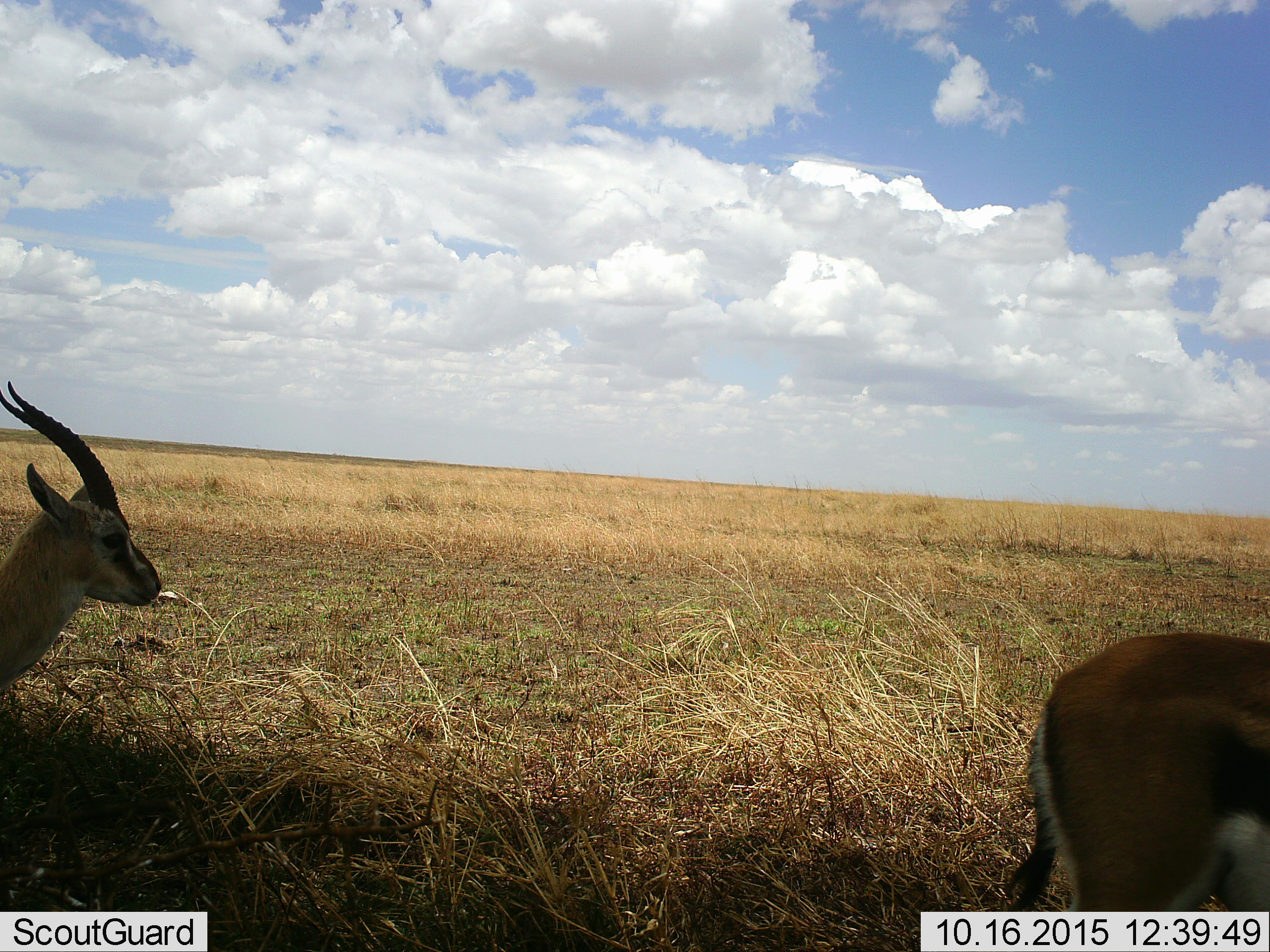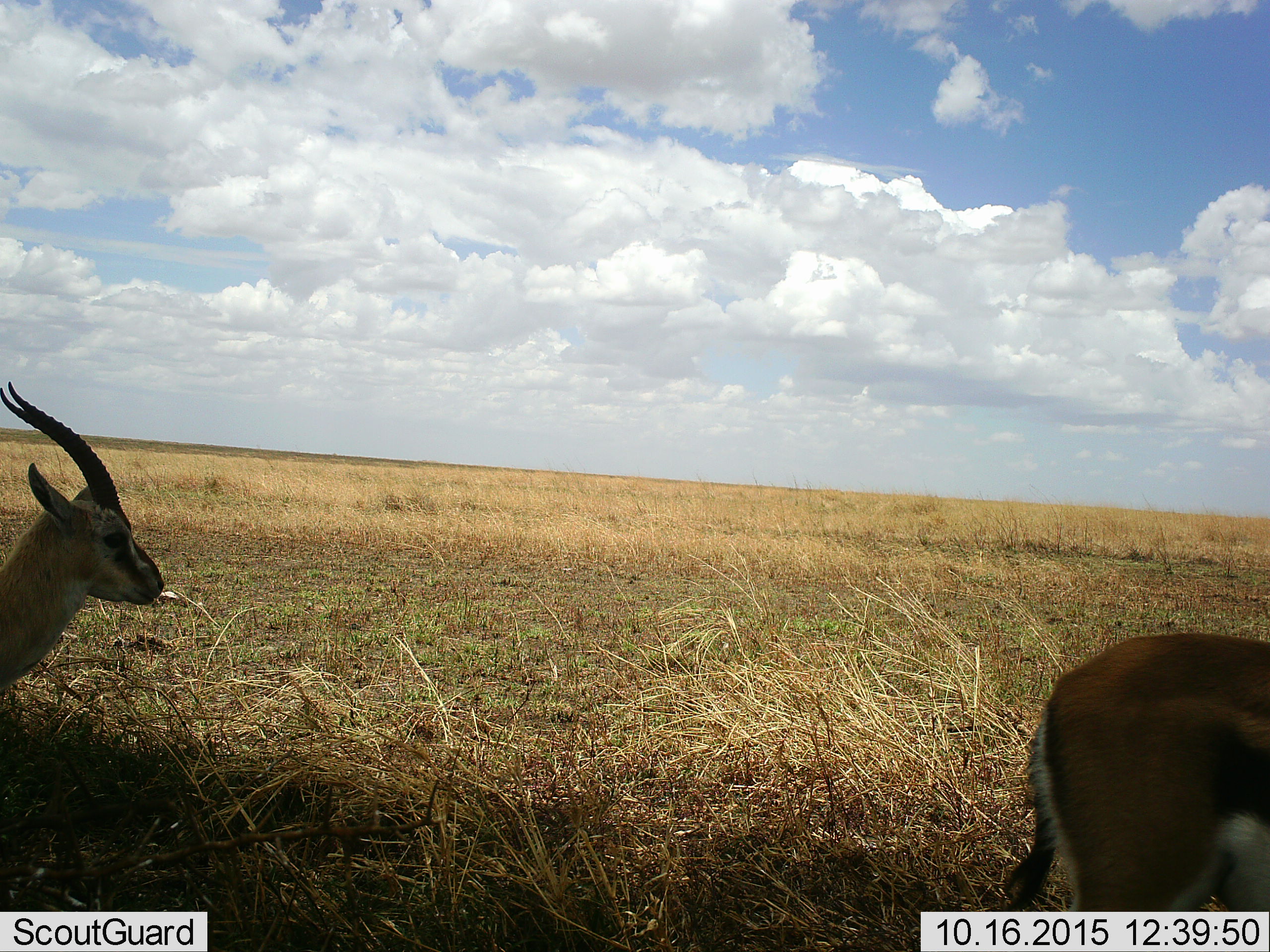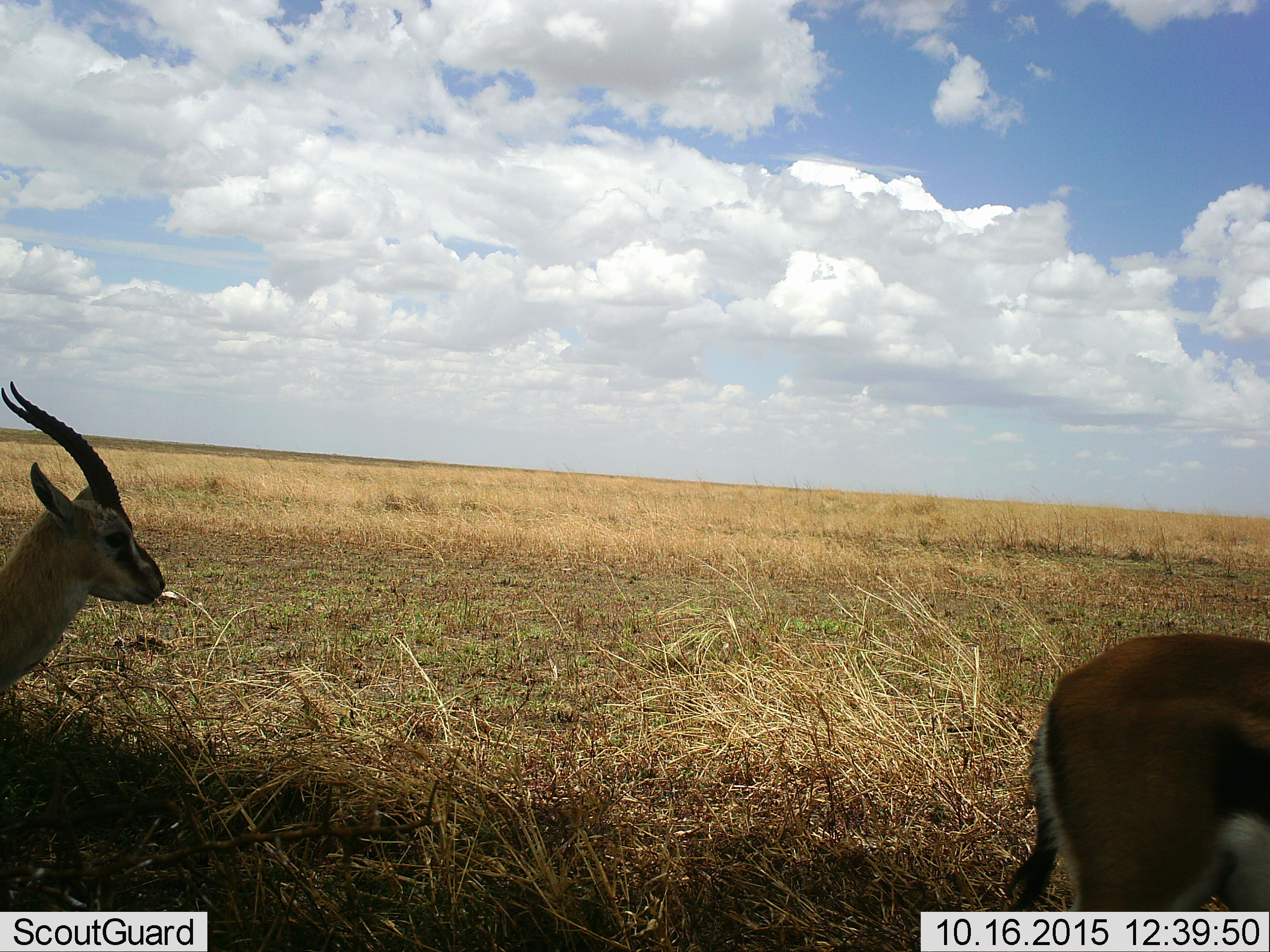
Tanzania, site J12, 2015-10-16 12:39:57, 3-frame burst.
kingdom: Animalia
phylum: Chordata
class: Mammalia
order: Artiodactyla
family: Bovidae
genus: Eudorcas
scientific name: Eudorcas thomsonii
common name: thomson's gazelle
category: gazellethomsons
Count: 2.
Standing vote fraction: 83%.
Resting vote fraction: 0%.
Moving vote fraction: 17%.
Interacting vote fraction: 0%.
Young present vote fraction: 0%.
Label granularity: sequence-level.